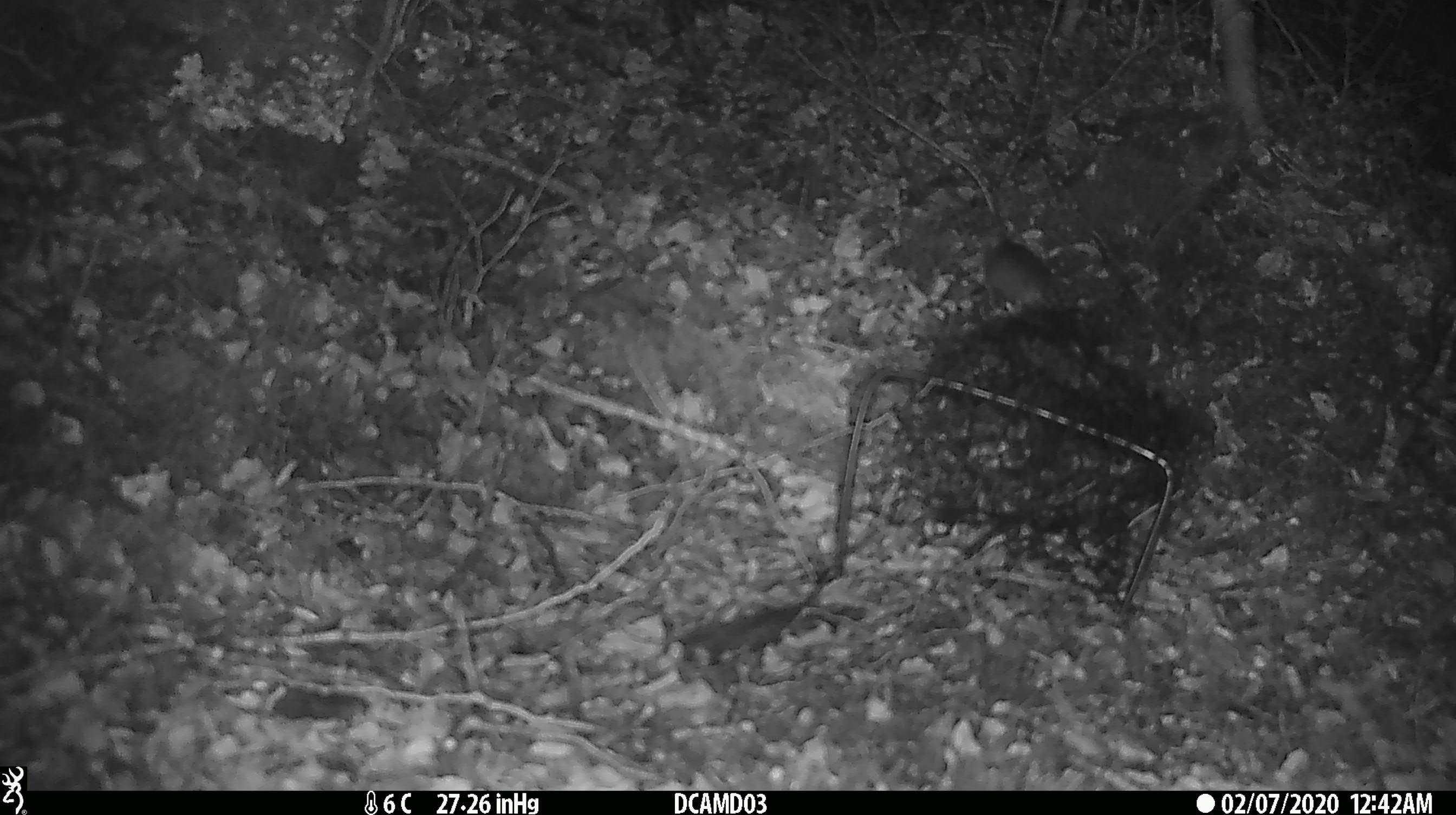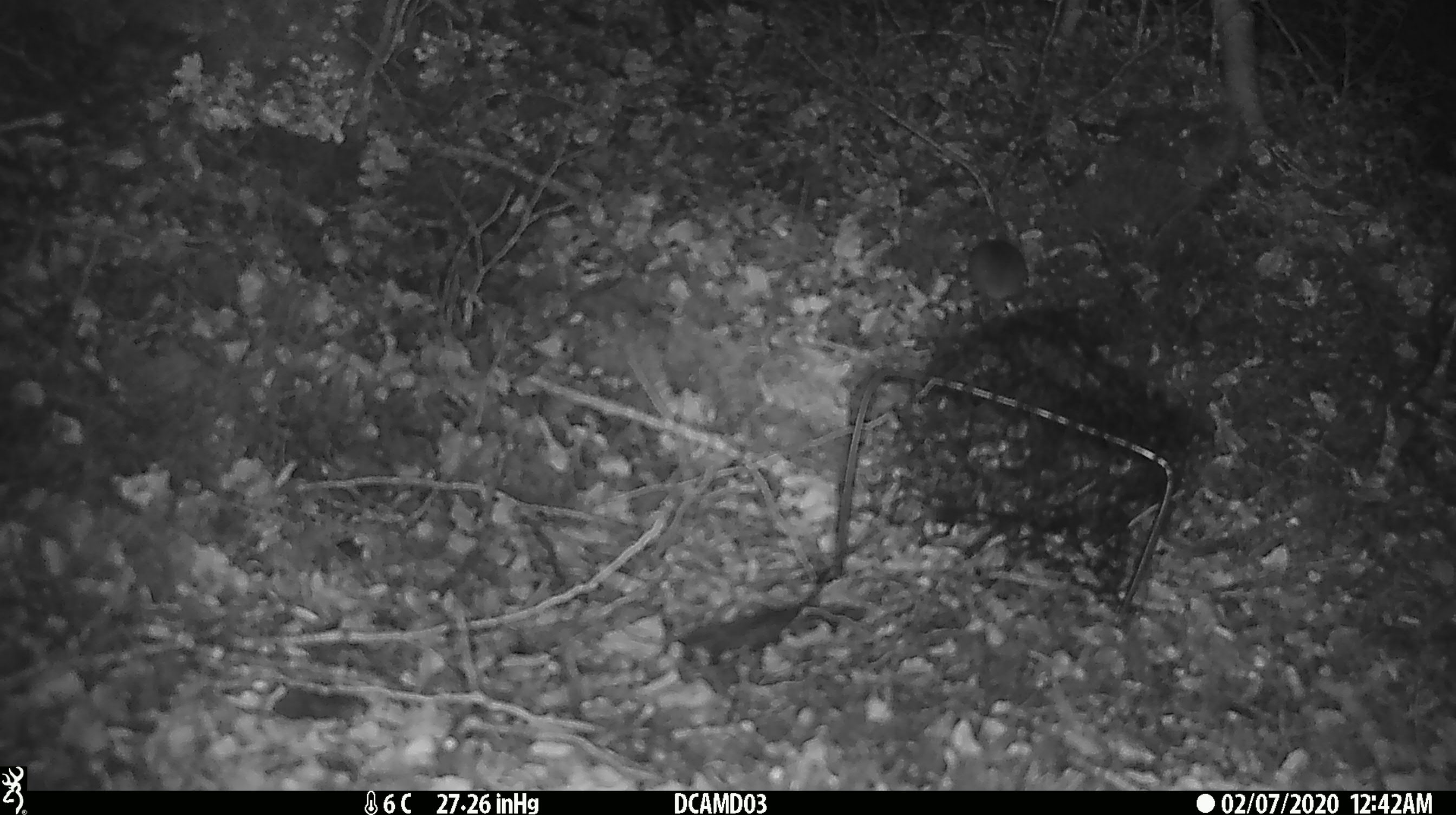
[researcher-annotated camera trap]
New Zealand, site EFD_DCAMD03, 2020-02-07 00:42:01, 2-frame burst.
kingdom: Animalia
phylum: Chordata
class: Mammalia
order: Rodentia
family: Muridae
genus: Mus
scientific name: Mus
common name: mouse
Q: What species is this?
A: Mouse (Mus).